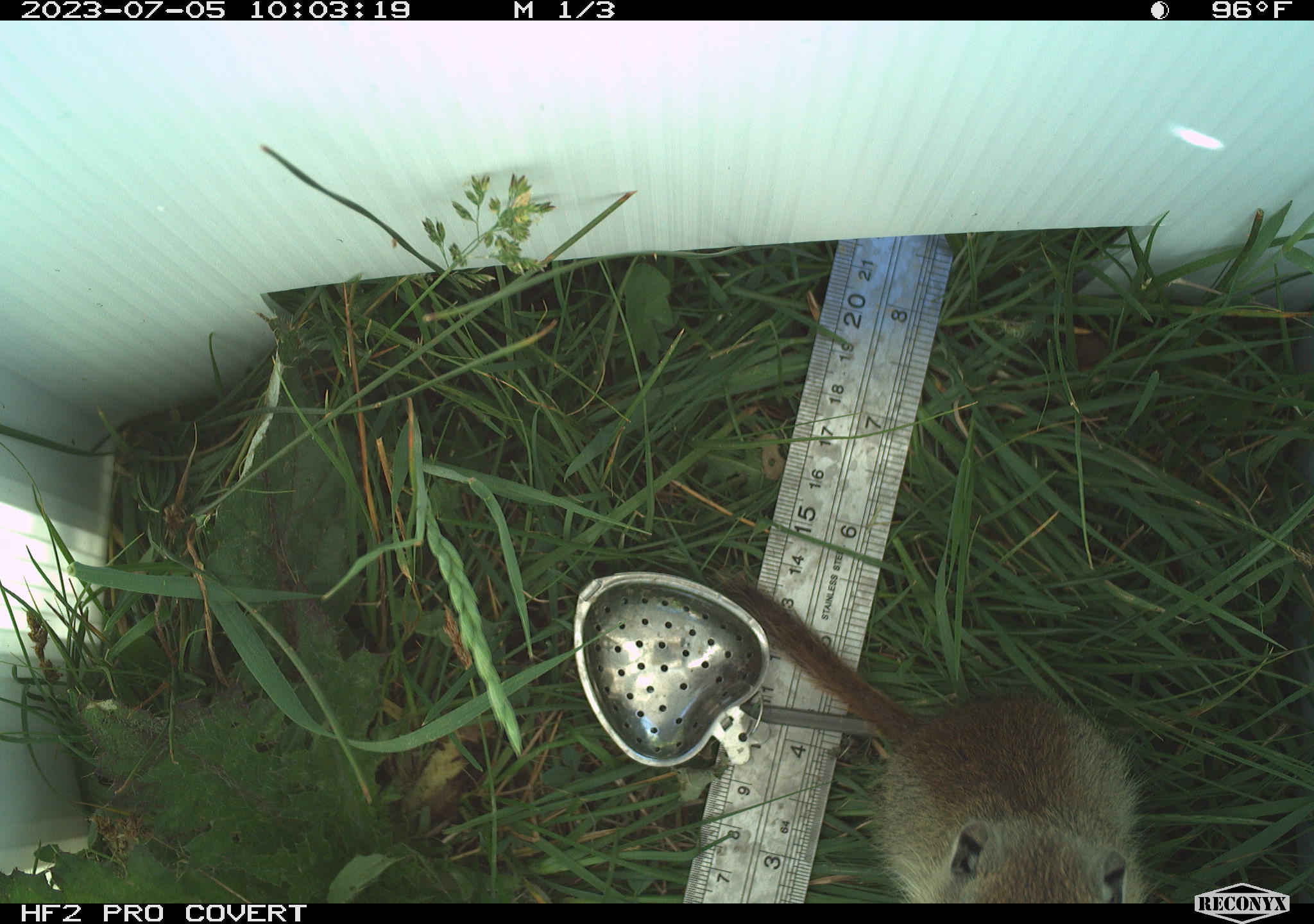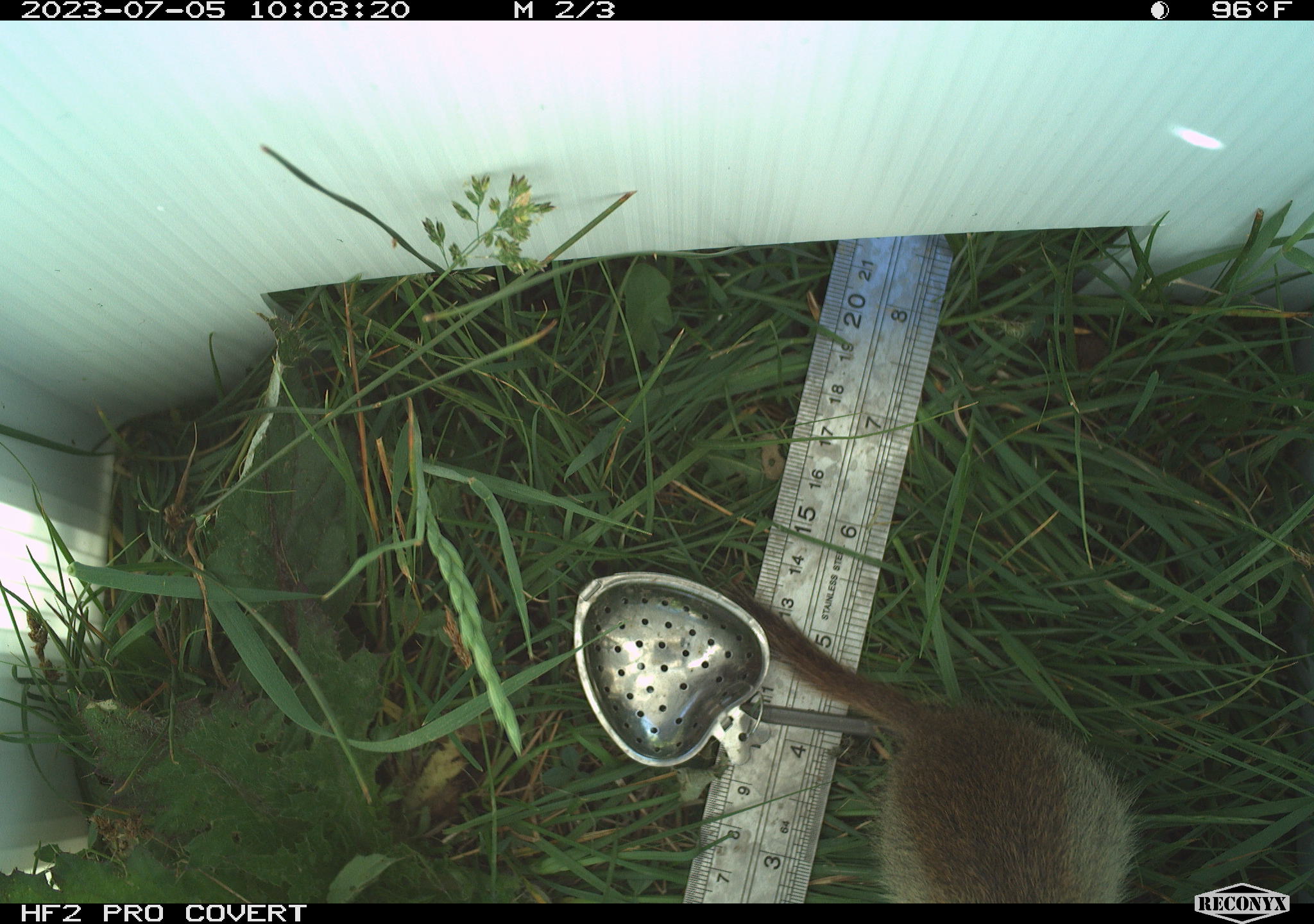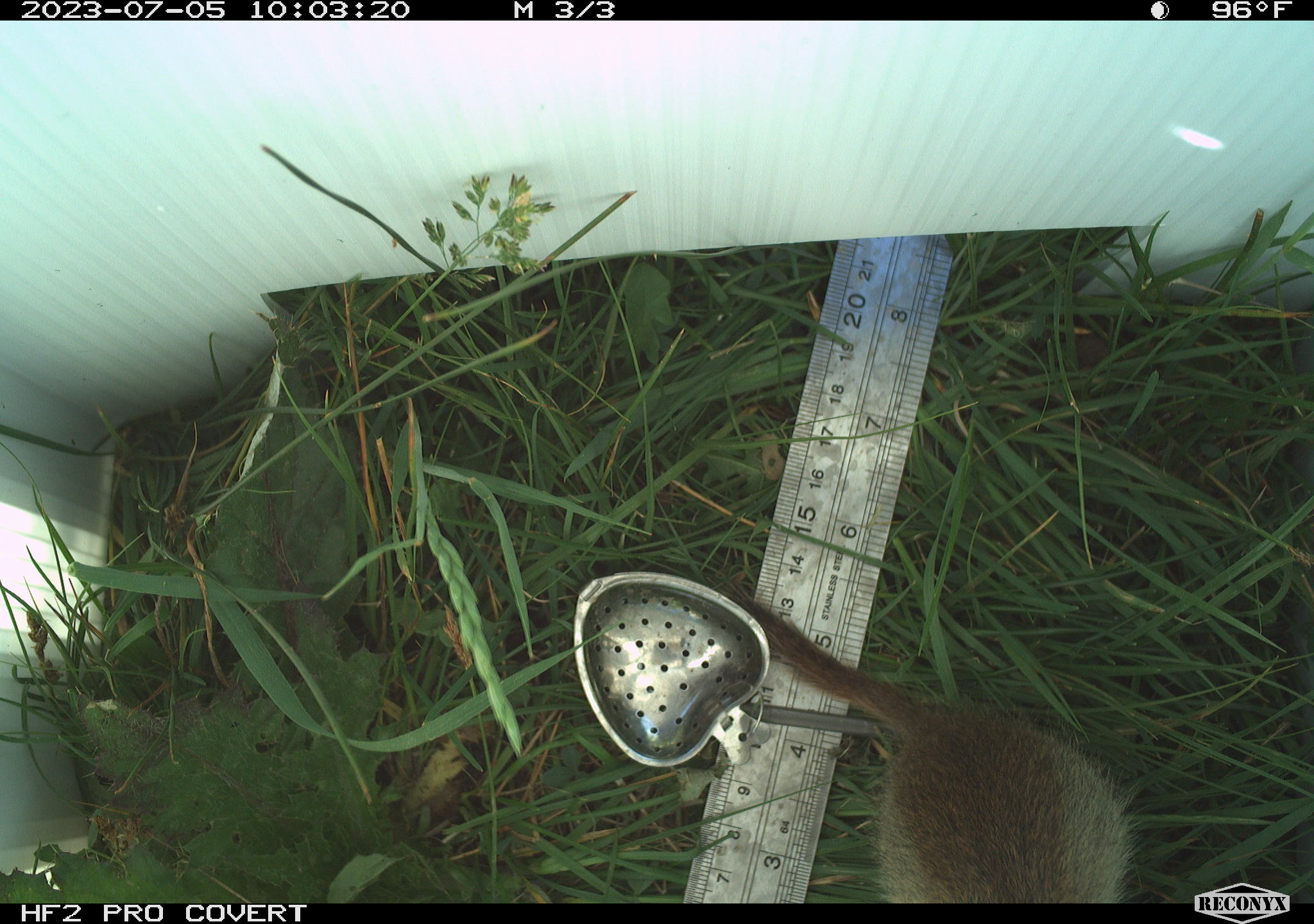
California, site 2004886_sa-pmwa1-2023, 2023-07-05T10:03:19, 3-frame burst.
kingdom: Animalia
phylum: Chordata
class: Mammalia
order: Rodentia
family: Sciuridae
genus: Urocitellus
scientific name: Urocitellus beldingi beldingi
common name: belding's ground squirrel